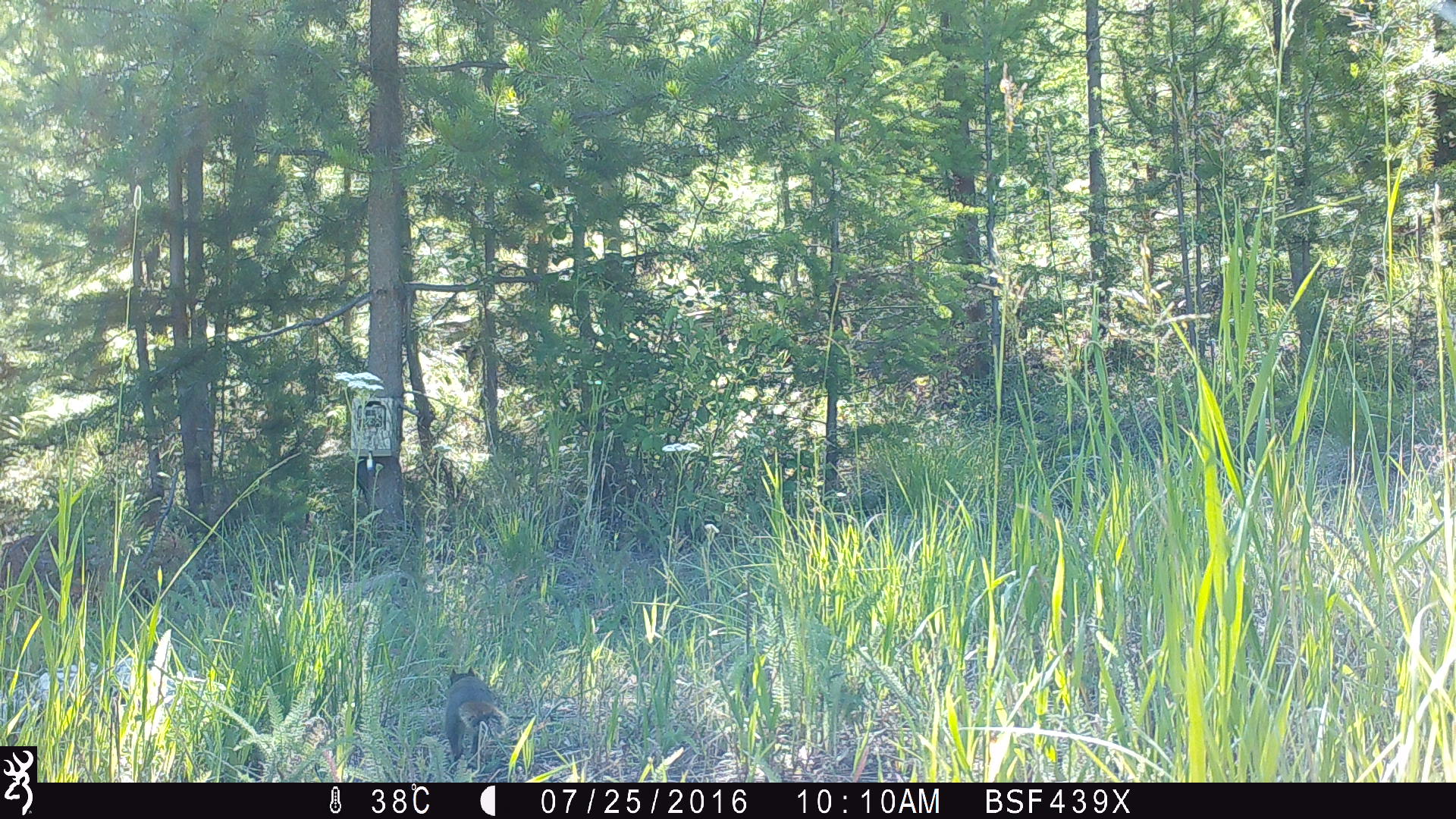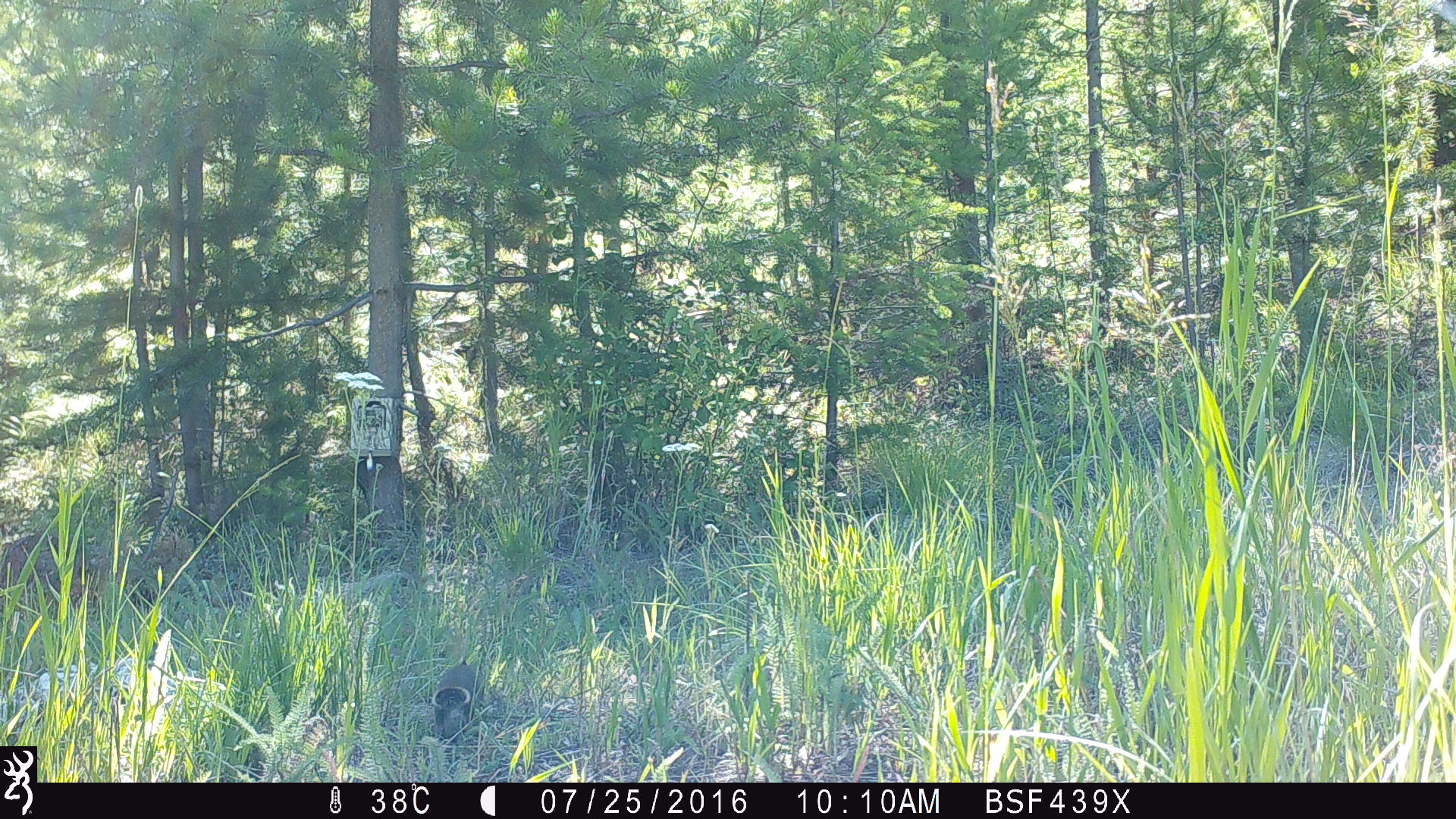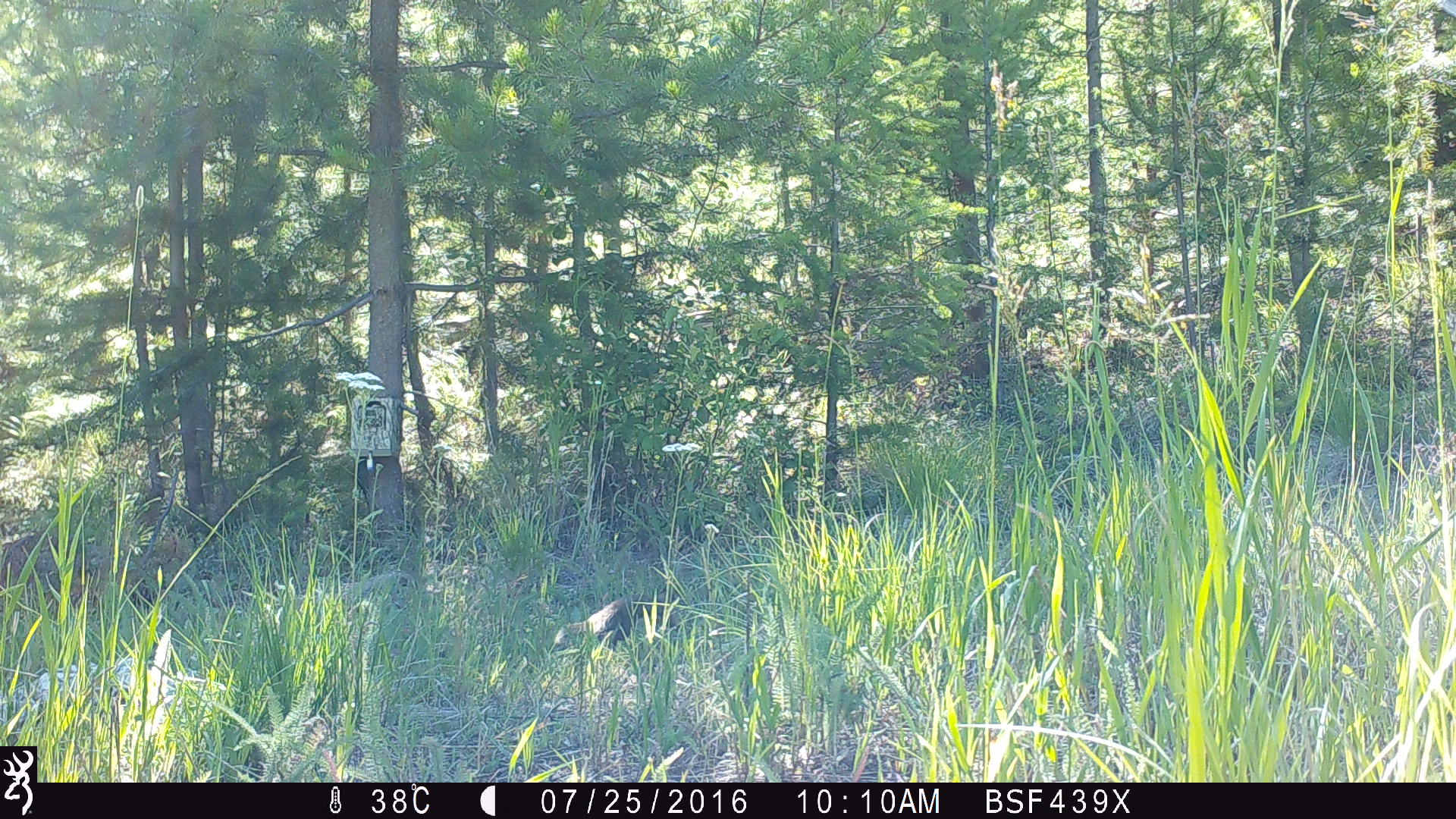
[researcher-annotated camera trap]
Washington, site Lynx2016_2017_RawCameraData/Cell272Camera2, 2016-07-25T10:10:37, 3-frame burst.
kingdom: Animalia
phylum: Chordata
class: Mammalia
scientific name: Mammalia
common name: small mammal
Small mammal (Mammalia). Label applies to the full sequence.